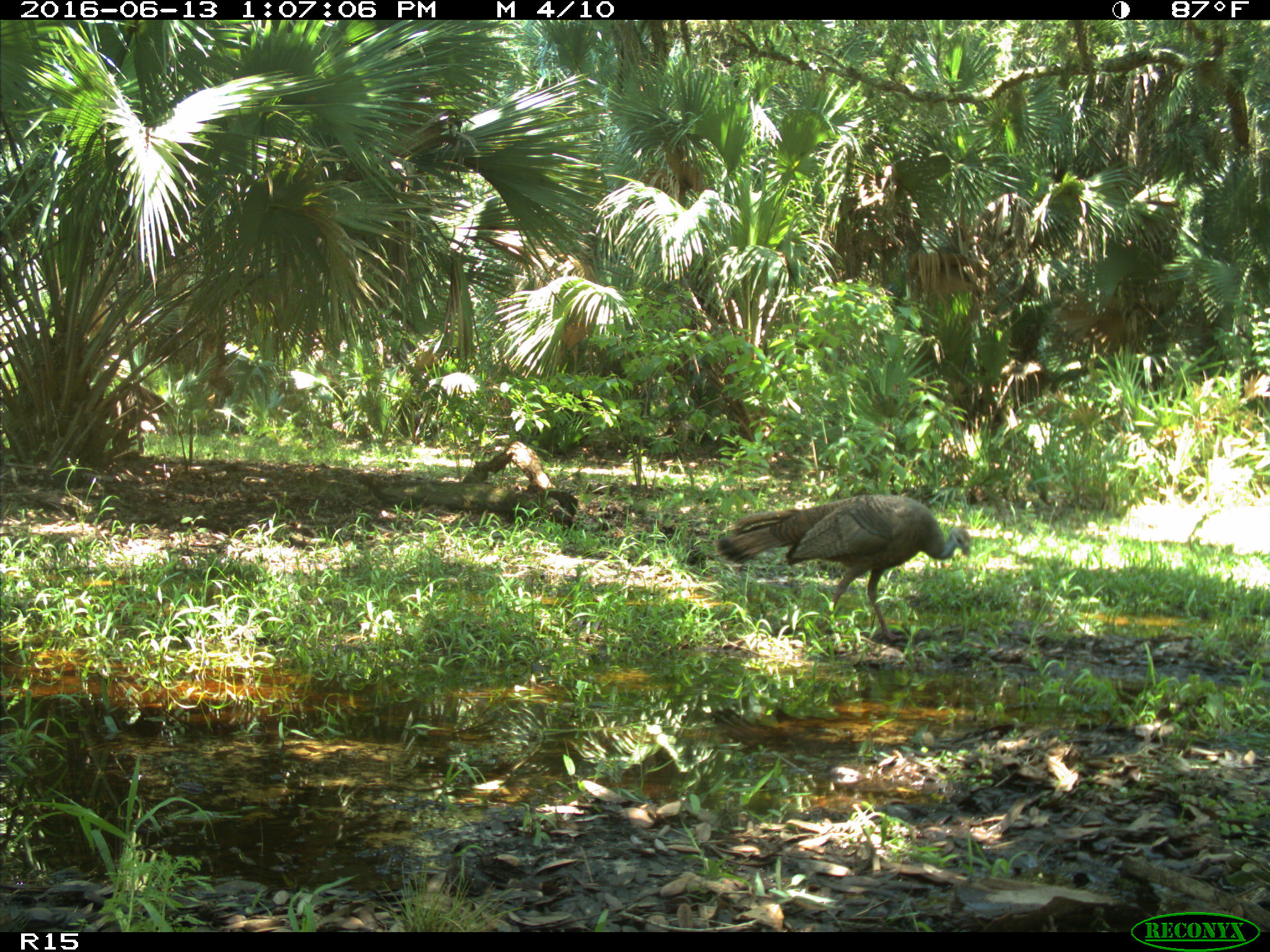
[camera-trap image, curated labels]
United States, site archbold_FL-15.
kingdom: Animalia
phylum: Chordata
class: Aves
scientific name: Aves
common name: birds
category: unidentified bird